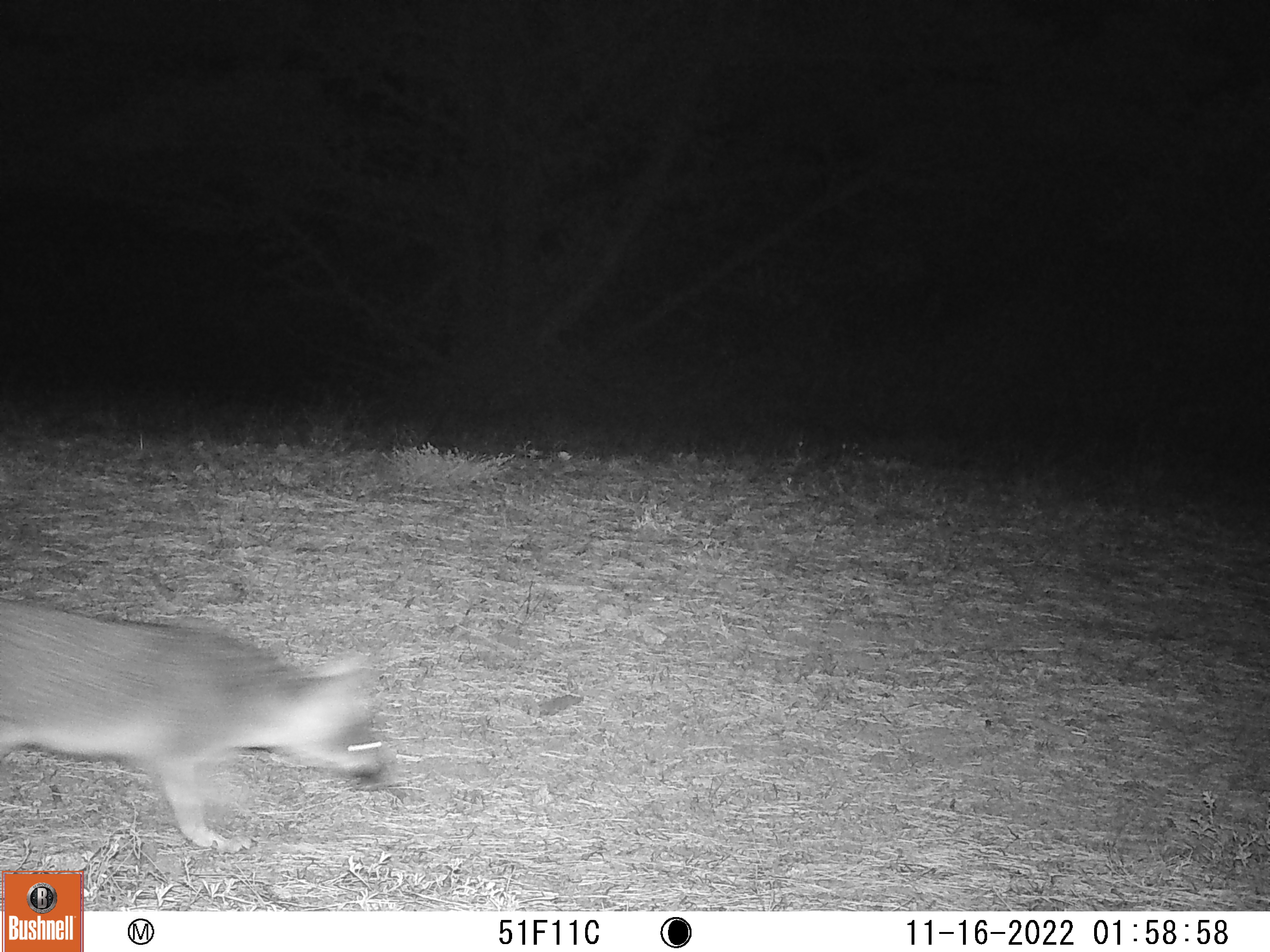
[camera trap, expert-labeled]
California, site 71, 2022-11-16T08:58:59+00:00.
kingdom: Animalia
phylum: Chordata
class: Mammalia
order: Carnivora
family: Canidae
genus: Urocyon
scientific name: Urocyon cinereoargenteus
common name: gray fox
Gray fox (Urocyon cinereoargenteus).